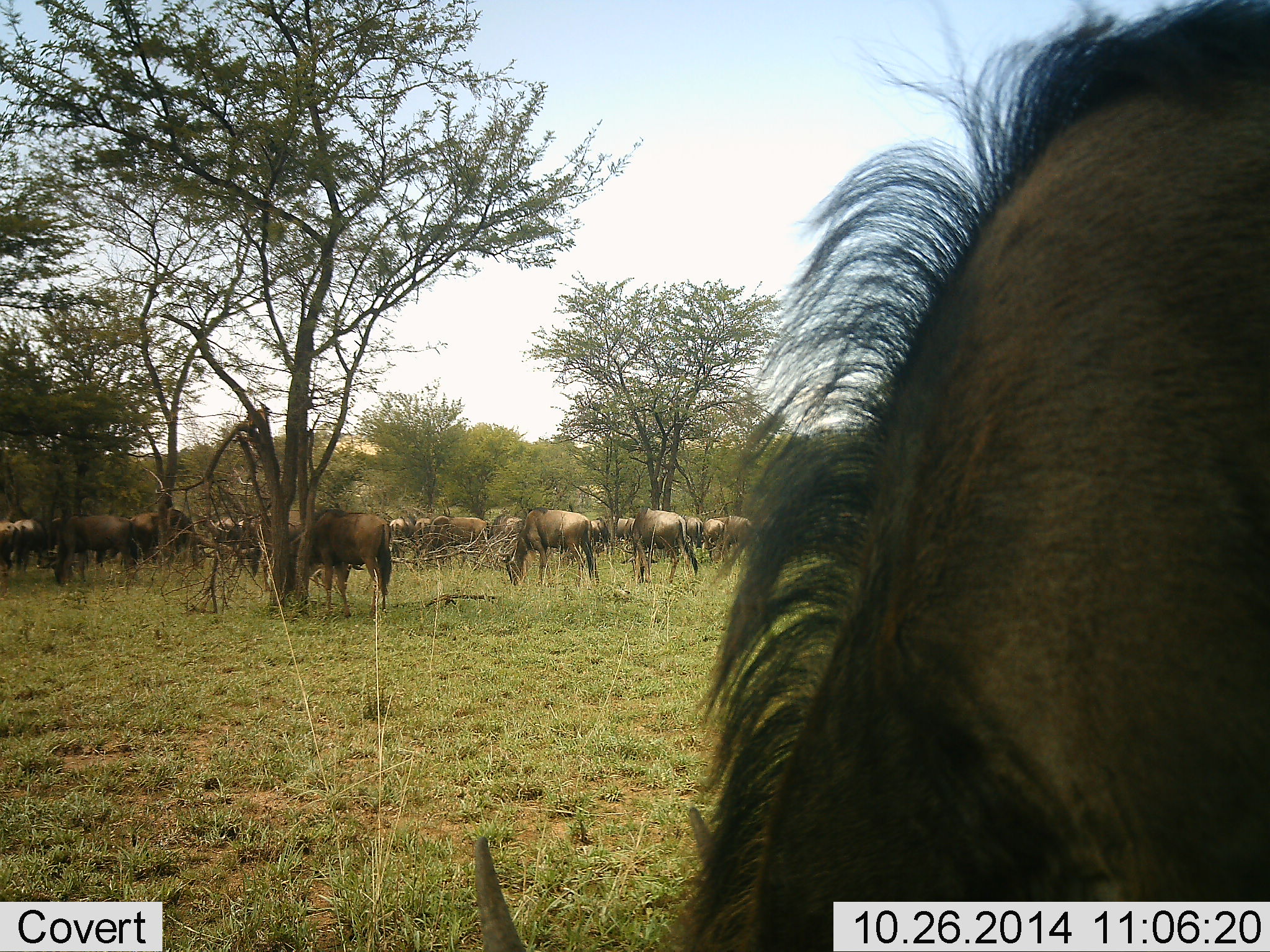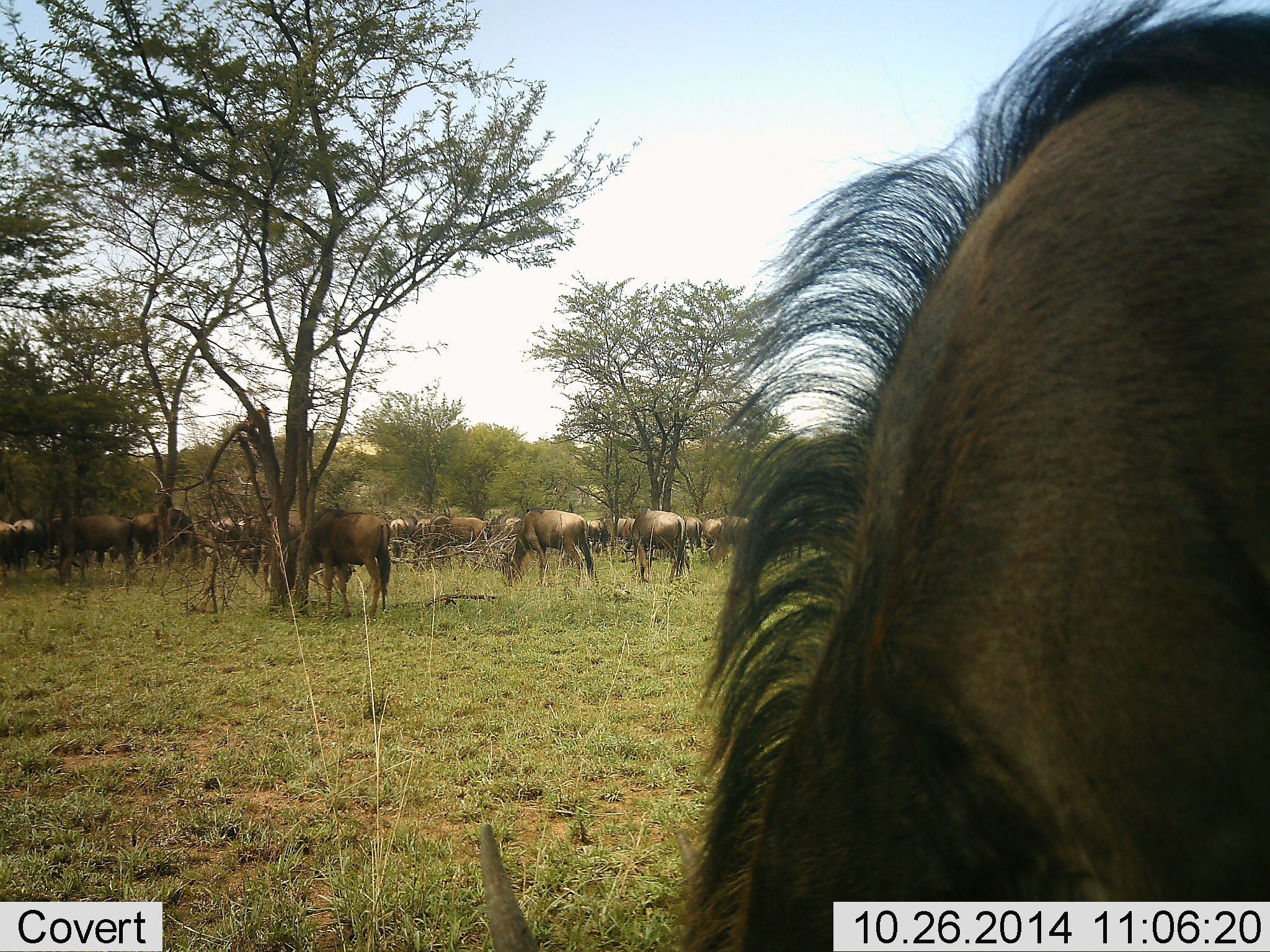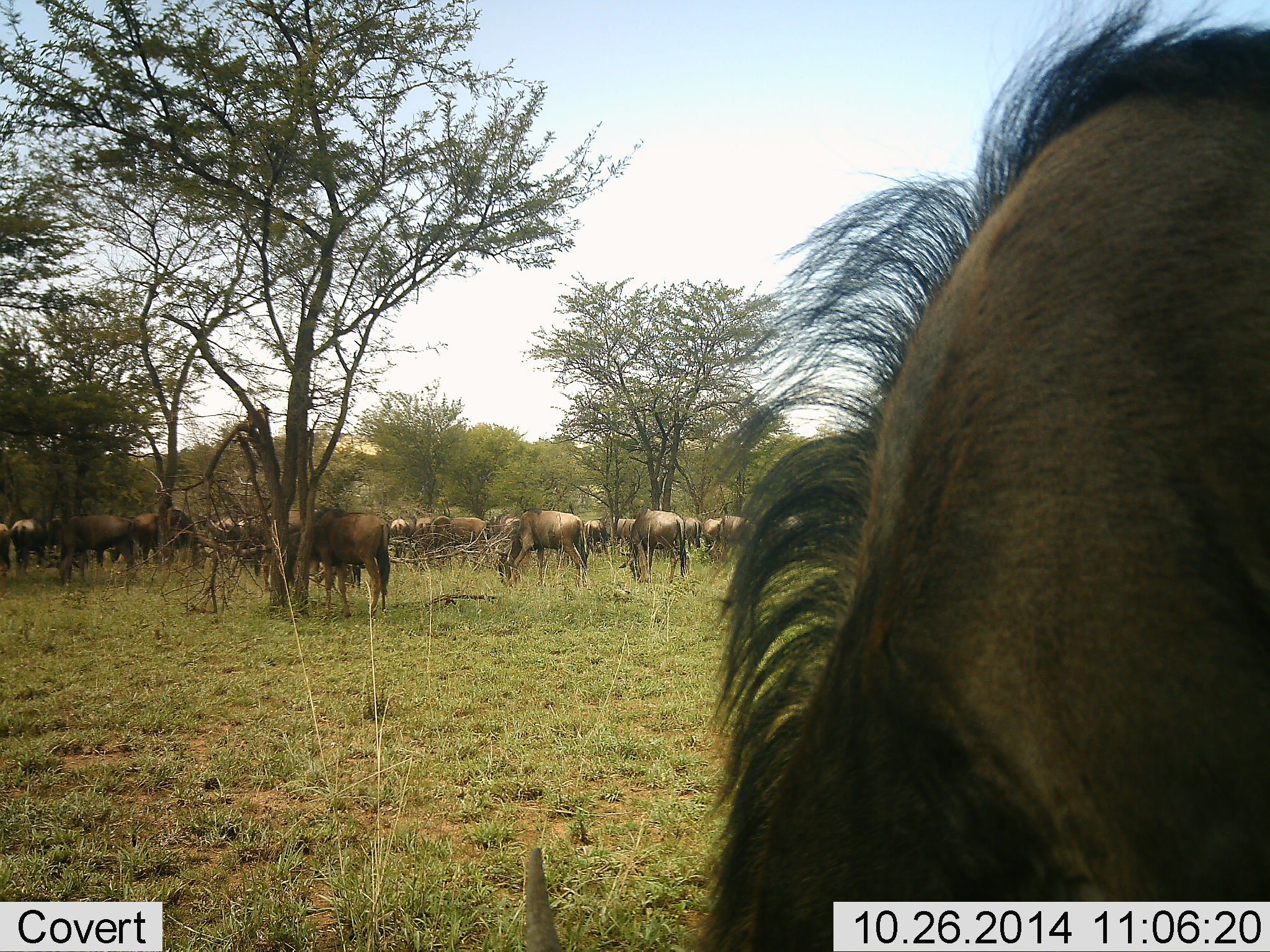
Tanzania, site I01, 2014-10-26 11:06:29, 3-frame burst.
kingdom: Animalia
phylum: Chordata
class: Mammalia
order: Artiodactyla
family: Bovidae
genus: Connochaetes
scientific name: Connochaetes taurinus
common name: blue wildebeest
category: wildebeest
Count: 11-50.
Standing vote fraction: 30%.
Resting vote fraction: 0%.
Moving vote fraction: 10%.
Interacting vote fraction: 0%.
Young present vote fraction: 0%.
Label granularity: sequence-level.